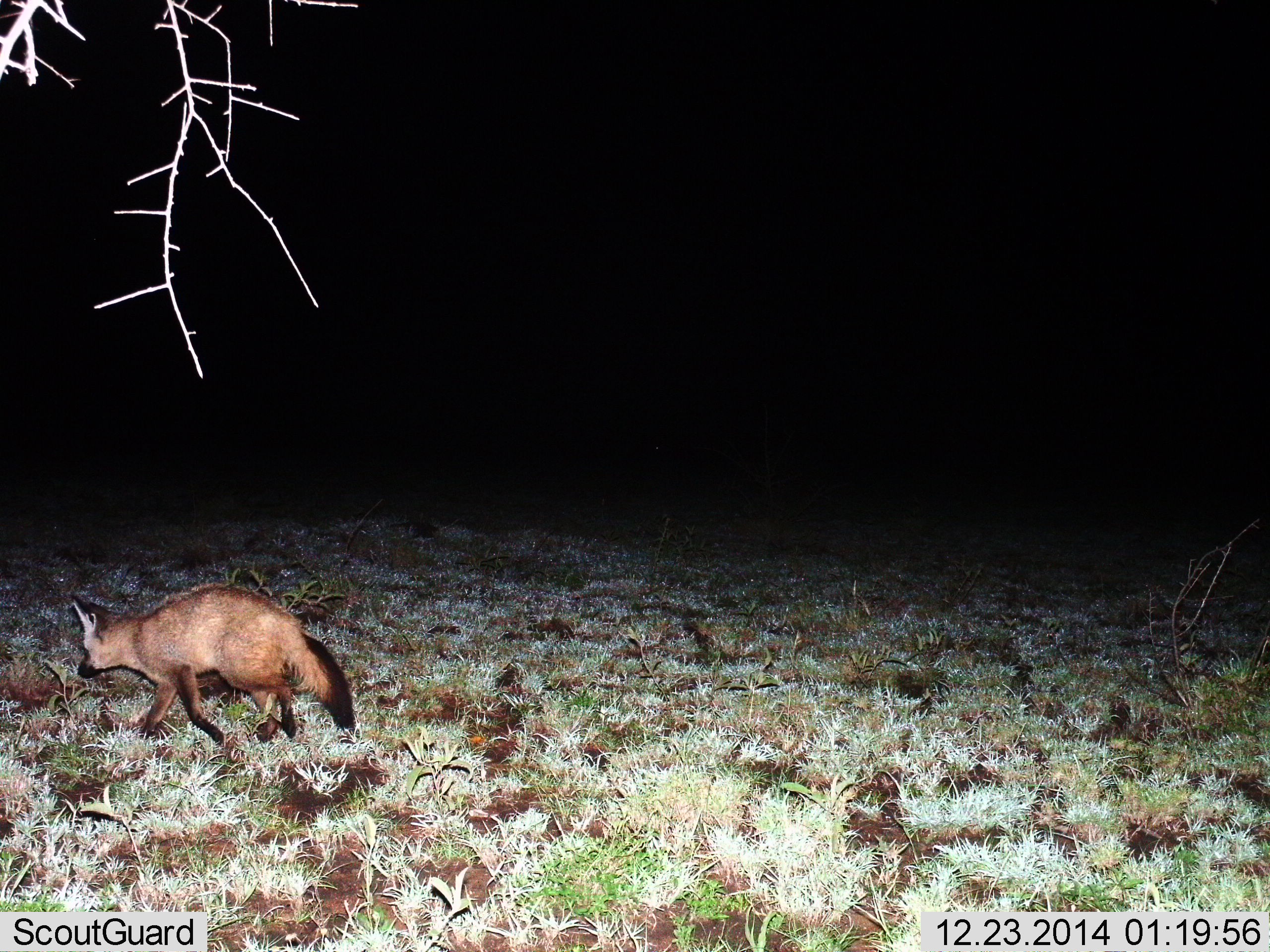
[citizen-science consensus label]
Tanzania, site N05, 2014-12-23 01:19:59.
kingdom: Animalia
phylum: Chordata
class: Mammalia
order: Carnivora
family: Canidae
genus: Otocyon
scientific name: Otocyon megalotis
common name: bat-eared fox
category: batearedfox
Batearedfox (bat-eared fox) (Otocyon megalotis), count 1. Behavior (volunteer vote fractions): standing 10%, resting 0%, moving 100%, interacting 0%. Young present (vote fraction): 0%. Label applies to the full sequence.